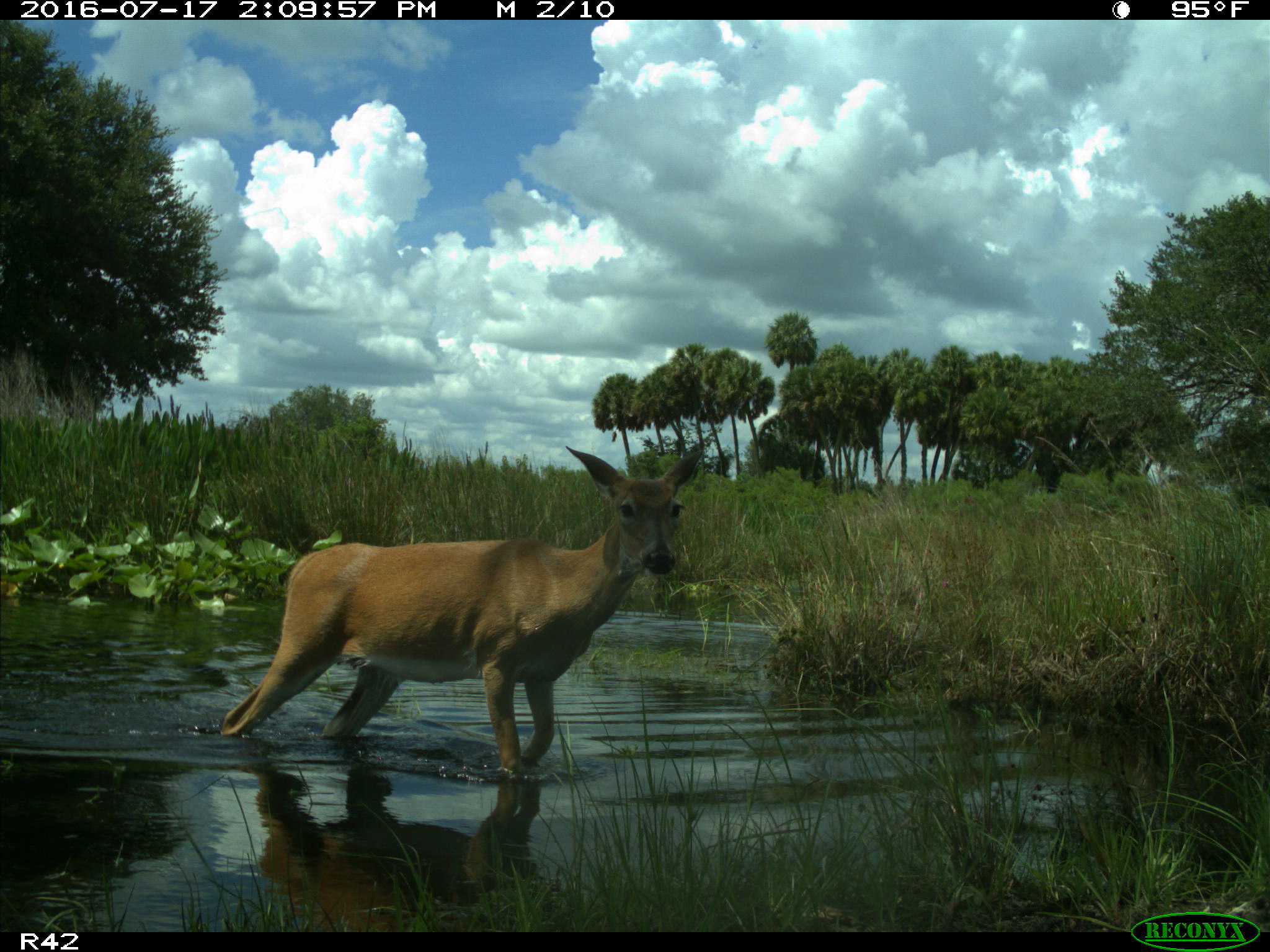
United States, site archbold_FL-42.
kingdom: Animalia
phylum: Chordata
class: Mammalia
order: Artiodactyla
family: Cervidae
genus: Odocoileus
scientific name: Odocoileus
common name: deer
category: unidentified deer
Unidentified deer (deer) (Odocoileus).